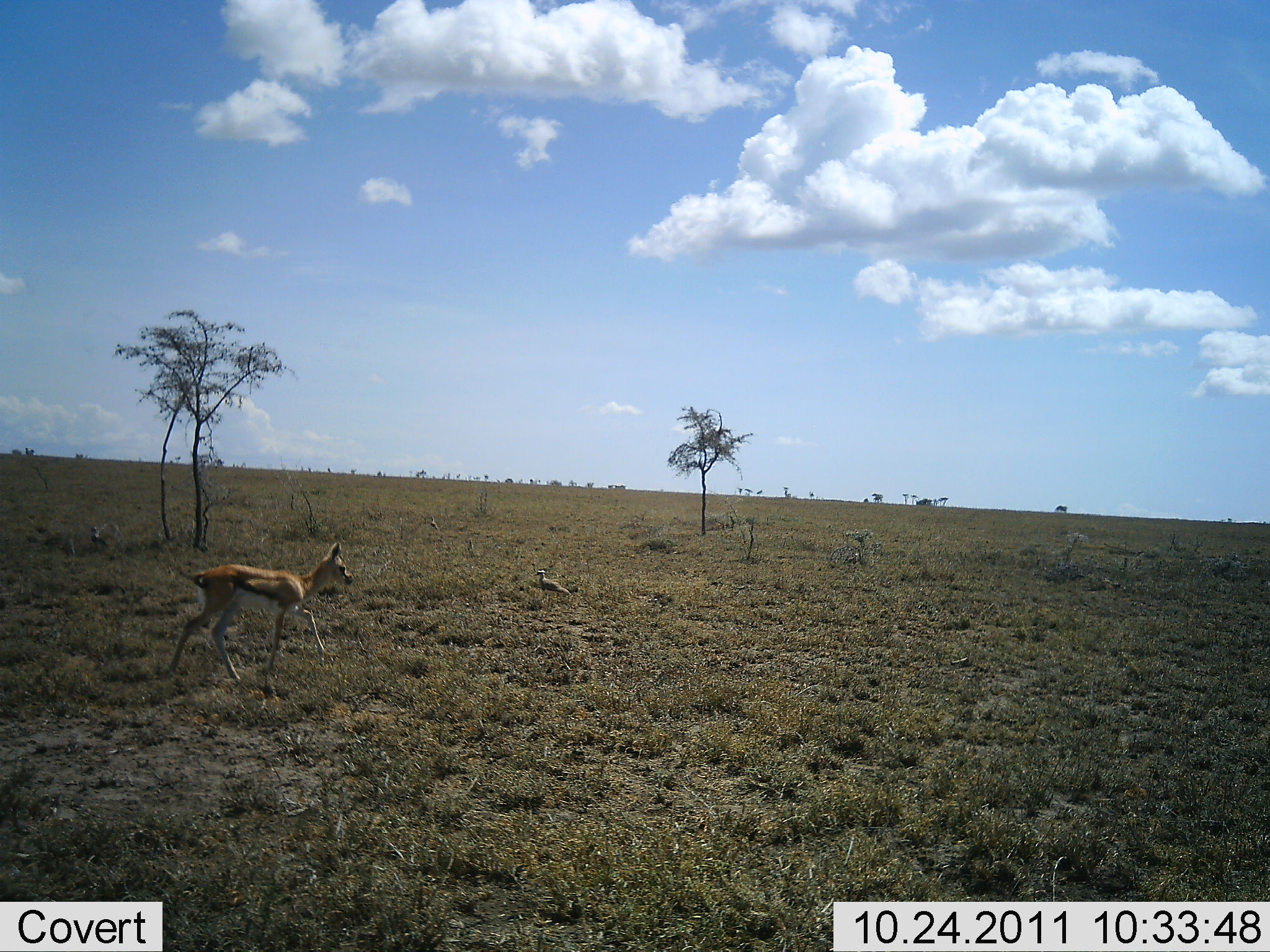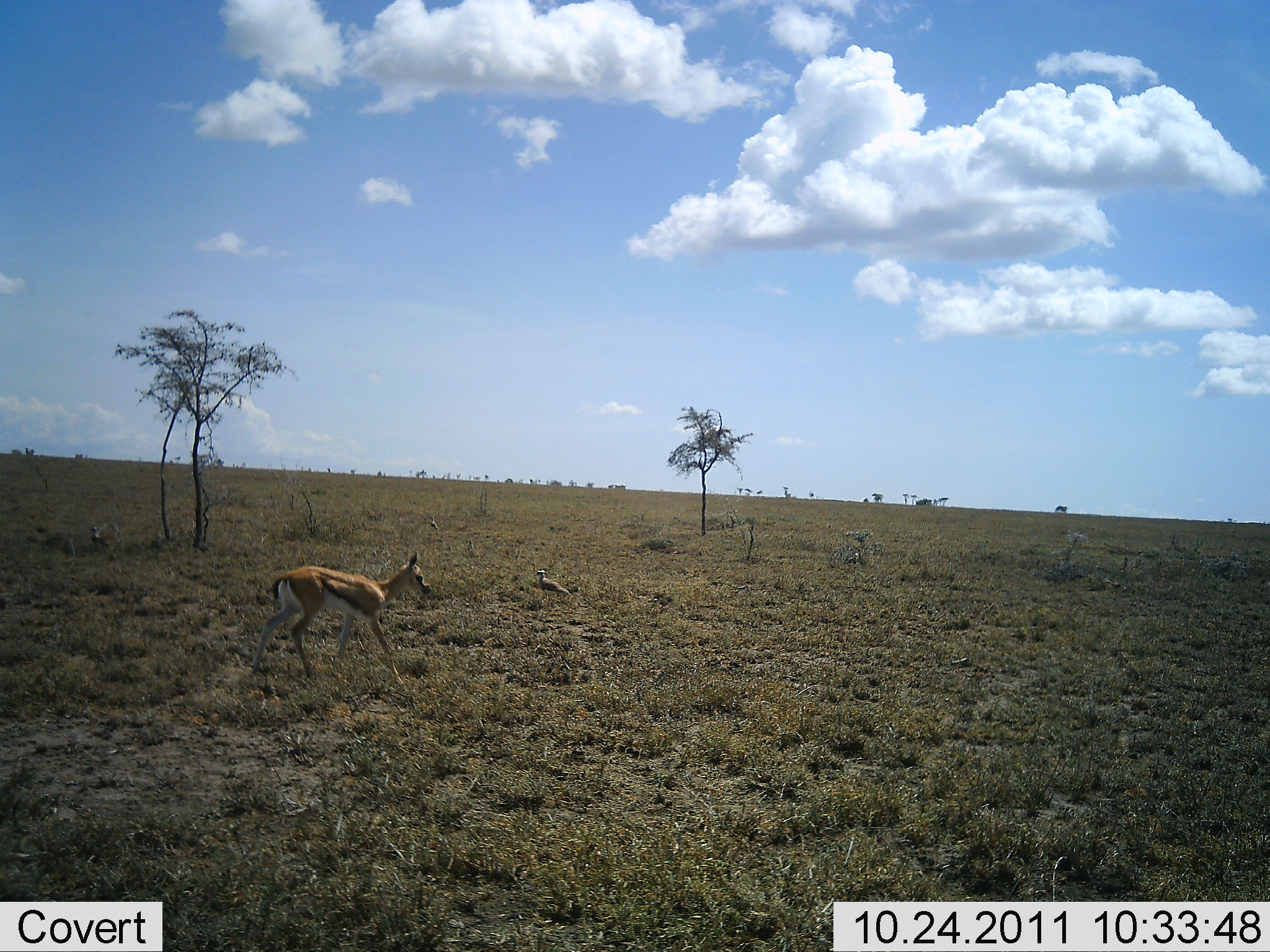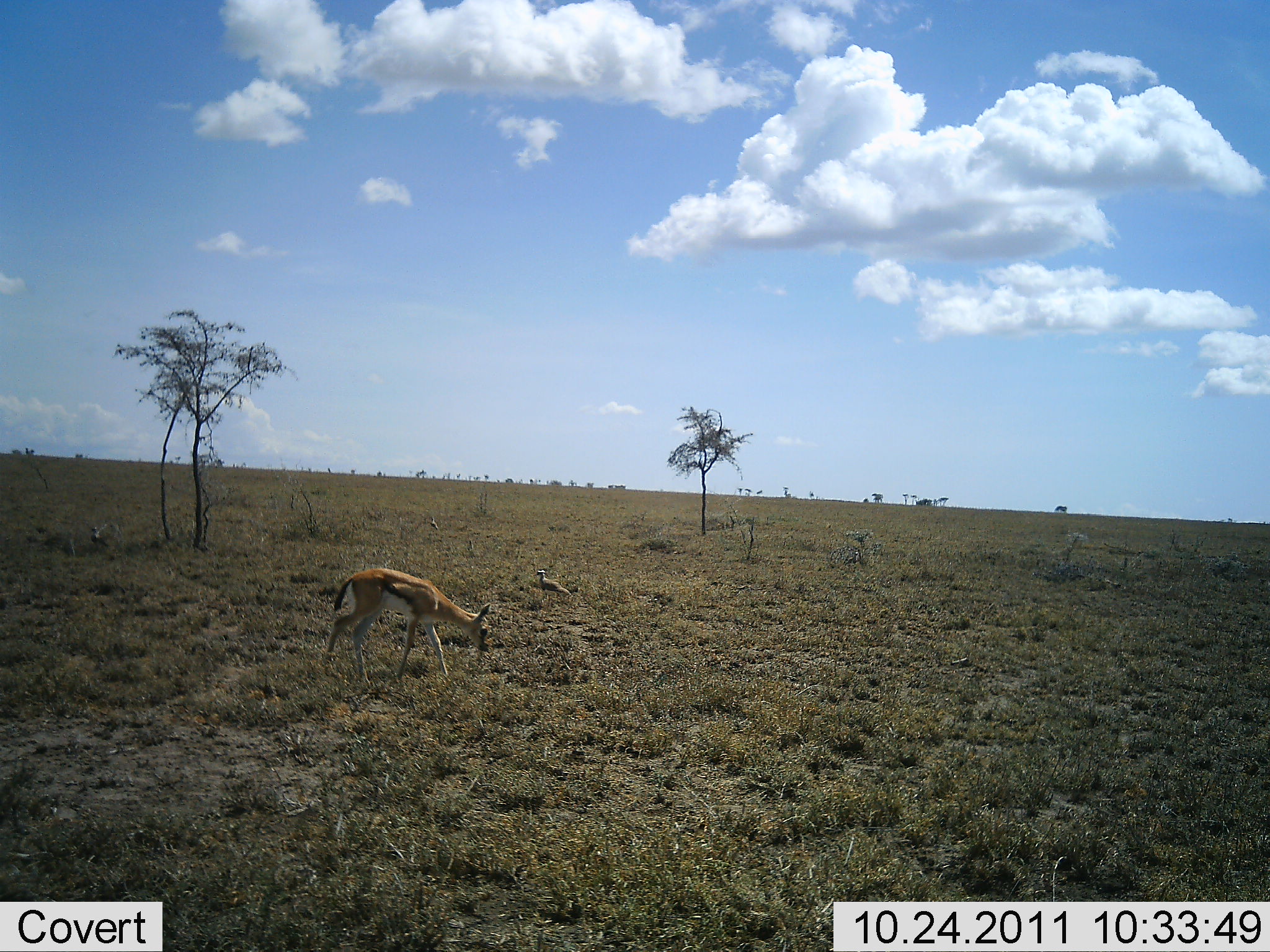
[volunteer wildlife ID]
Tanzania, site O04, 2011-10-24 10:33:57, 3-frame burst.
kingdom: Animalia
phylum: Chordata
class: Mammalia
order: Artiodactyla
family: Bovidae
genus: Eudorcas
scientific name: Eudorcas thomsonii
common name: thomson's gazelle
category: gazellethomsons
Gazellethomsons (thomson's gazelle) (Eudorcas thomsonii), count 1. Behavior (volunteer vote fractions): standing 12%, resting 0%, moving 94%, interacting 0%. Young present (vote fraction): 59%. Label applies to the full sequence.